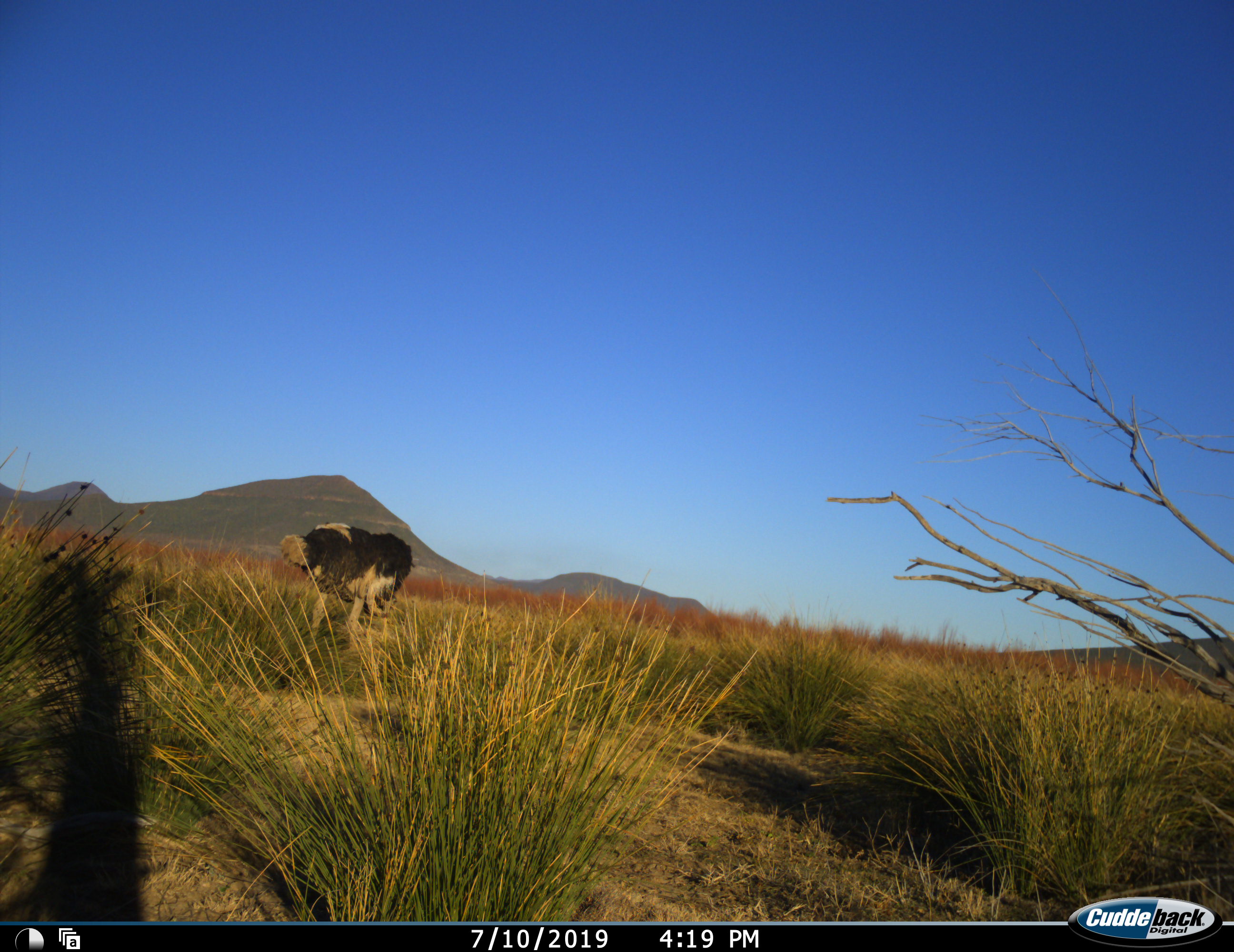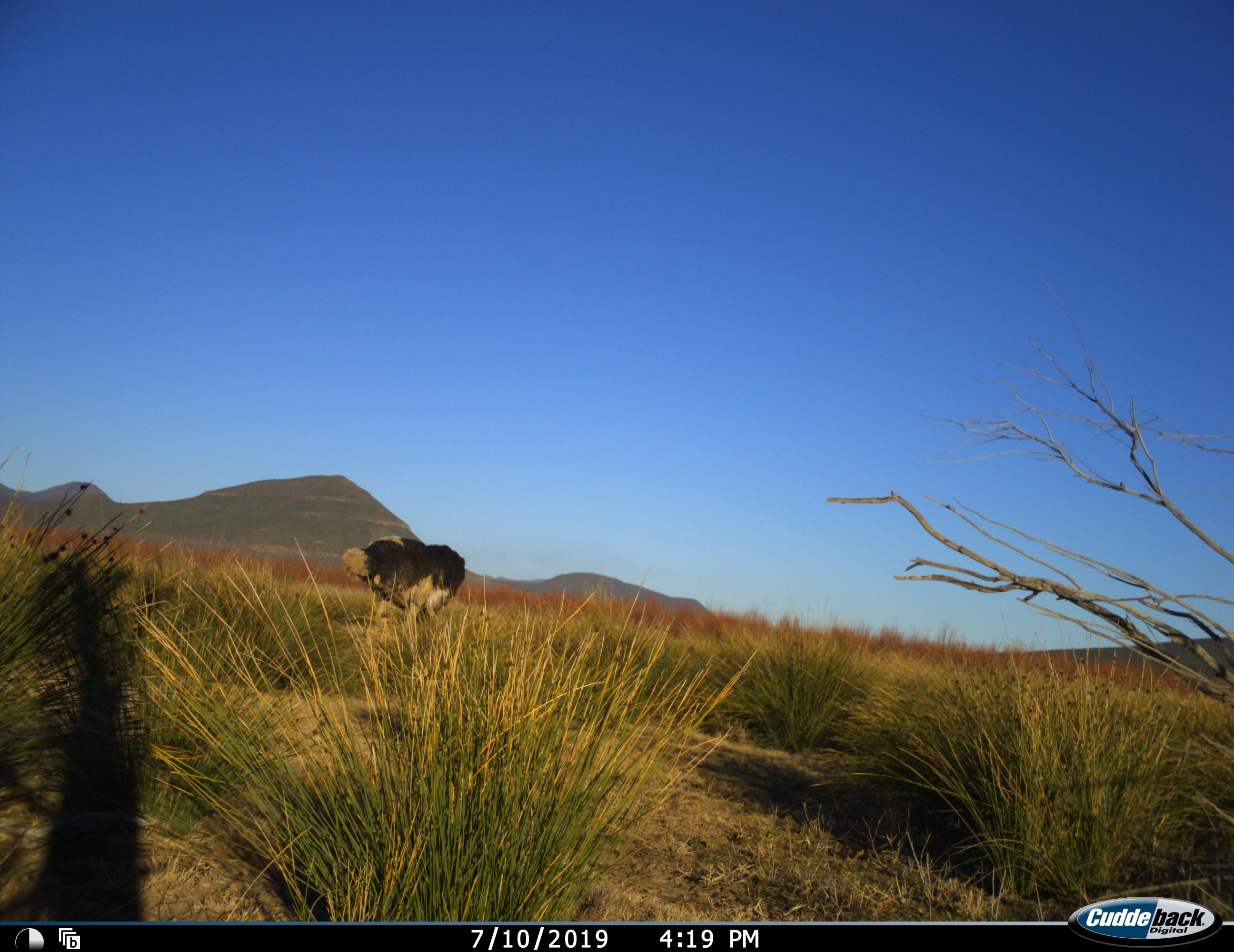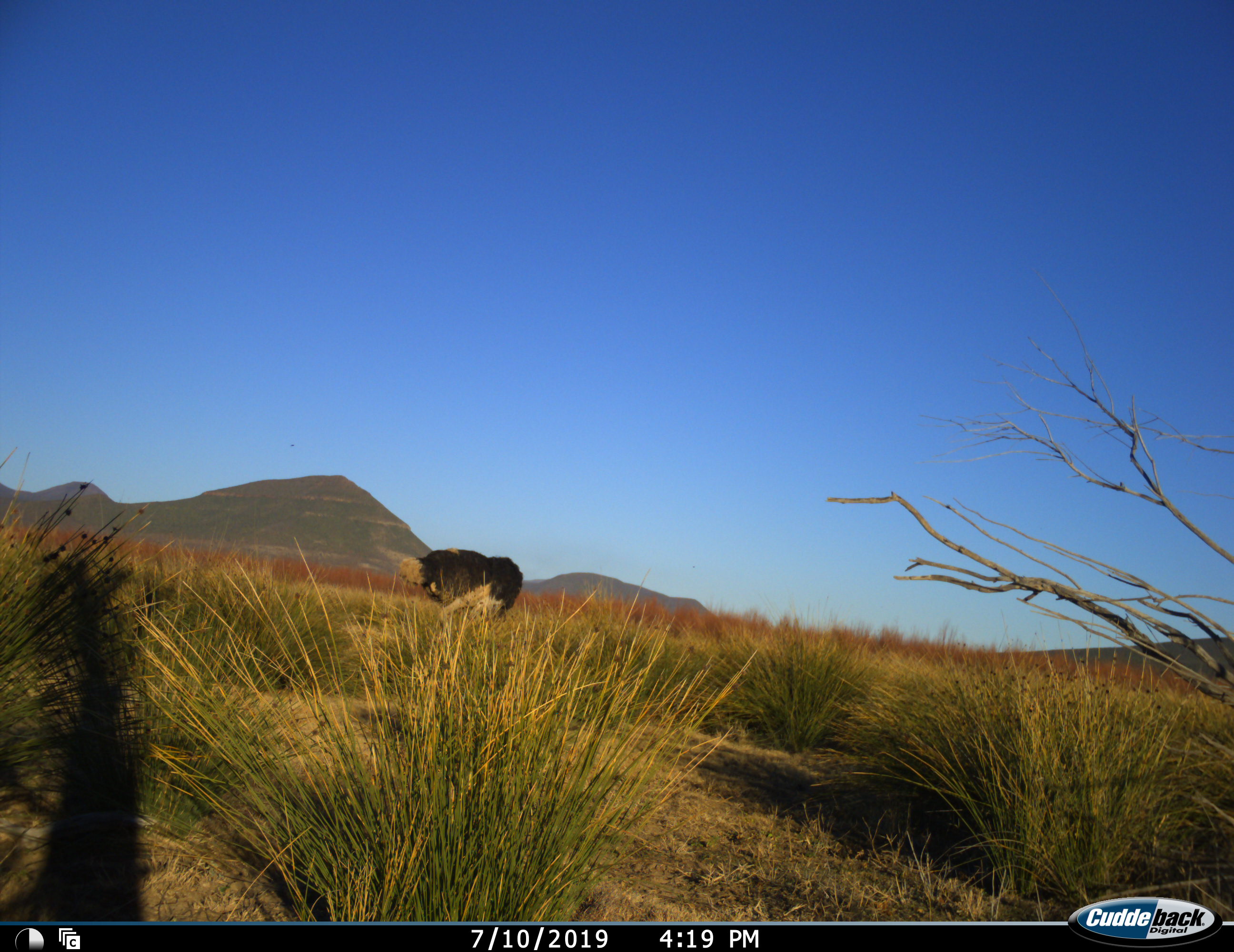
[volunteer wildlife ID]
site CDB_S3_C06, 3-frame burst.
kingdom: Animalia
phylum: Chordata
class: Aves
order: Struthioniformes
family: Struthionidae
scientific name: Struthionidae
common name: ostrich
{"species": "ostrich (Struthionidae)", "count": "1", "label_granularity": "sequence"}